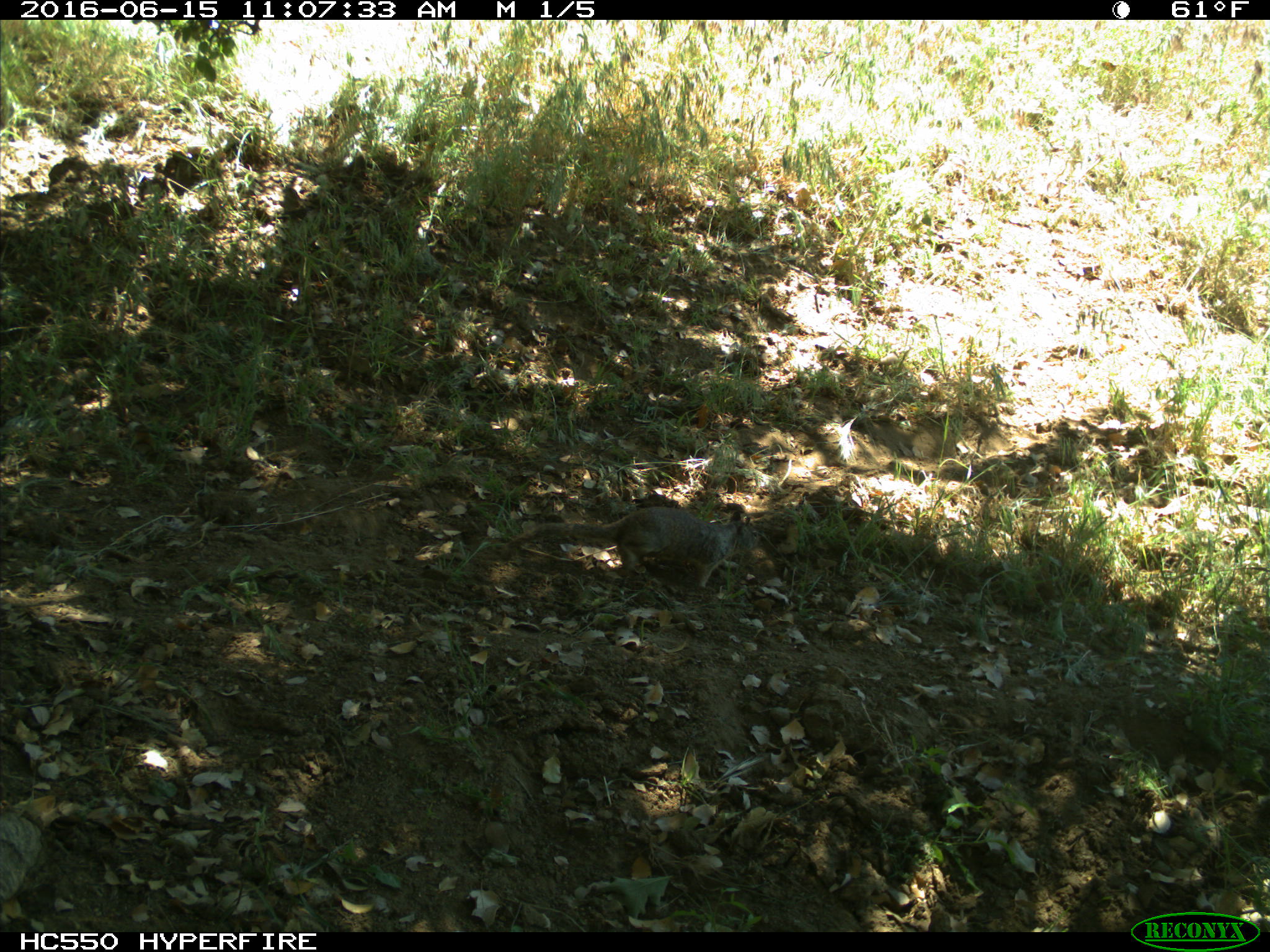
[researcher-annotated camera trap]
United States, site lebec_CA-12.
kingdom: Animalia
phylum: Chordata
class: Mammalia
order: Rodentia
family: Sciuridae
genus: Otospermophilus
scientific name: Otospermophilus beecheyi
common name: california ground squirrel